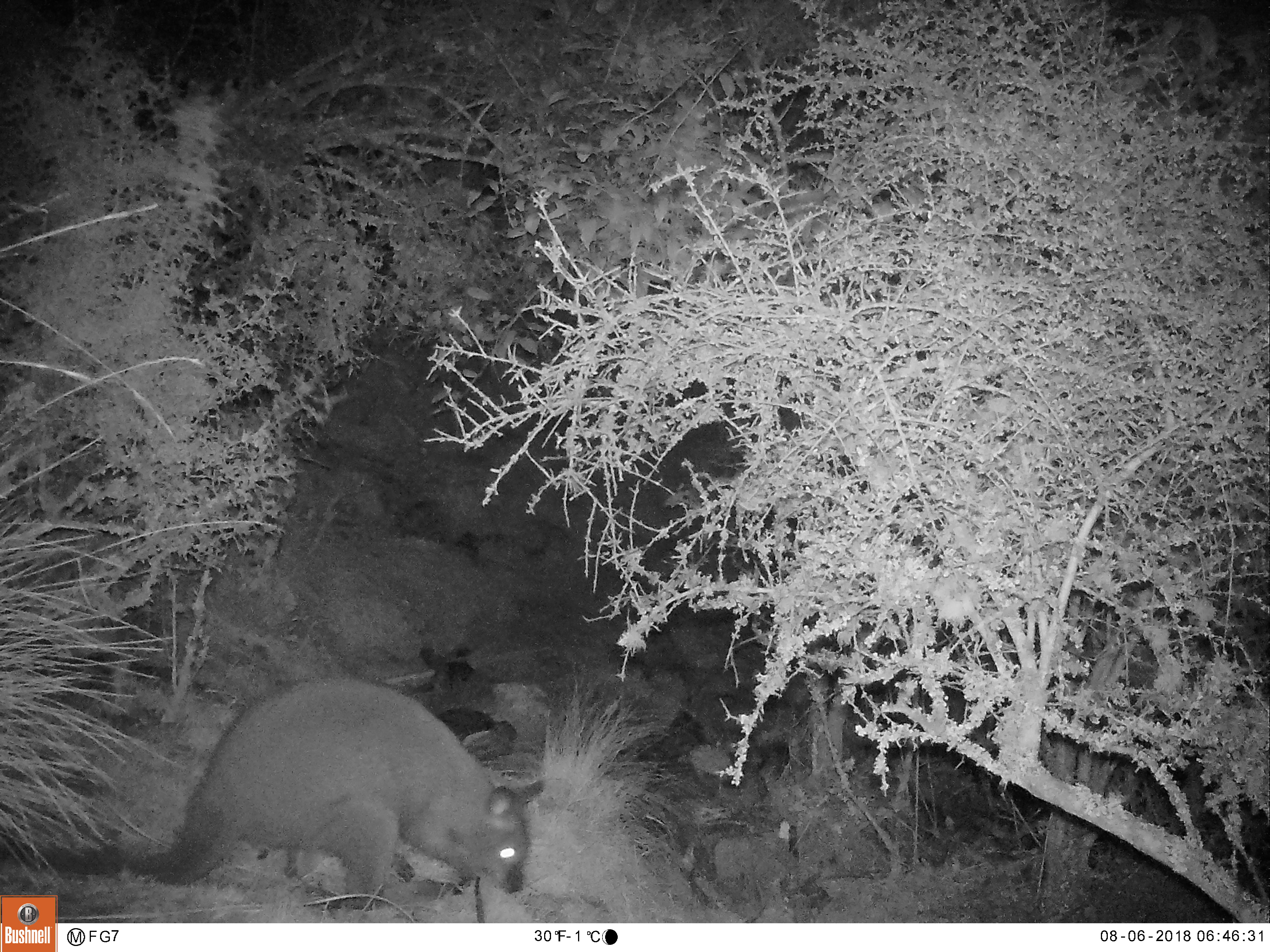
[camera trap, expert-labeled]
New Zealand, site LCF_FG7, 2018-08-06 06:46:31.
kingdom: Animalia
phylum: Chordata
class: Mammalia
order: Diprotodontia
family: Macropodidae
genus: Notamacropus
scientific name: Notamacropus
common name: wallaby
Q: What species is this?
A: Wallaby (Notamacropus).